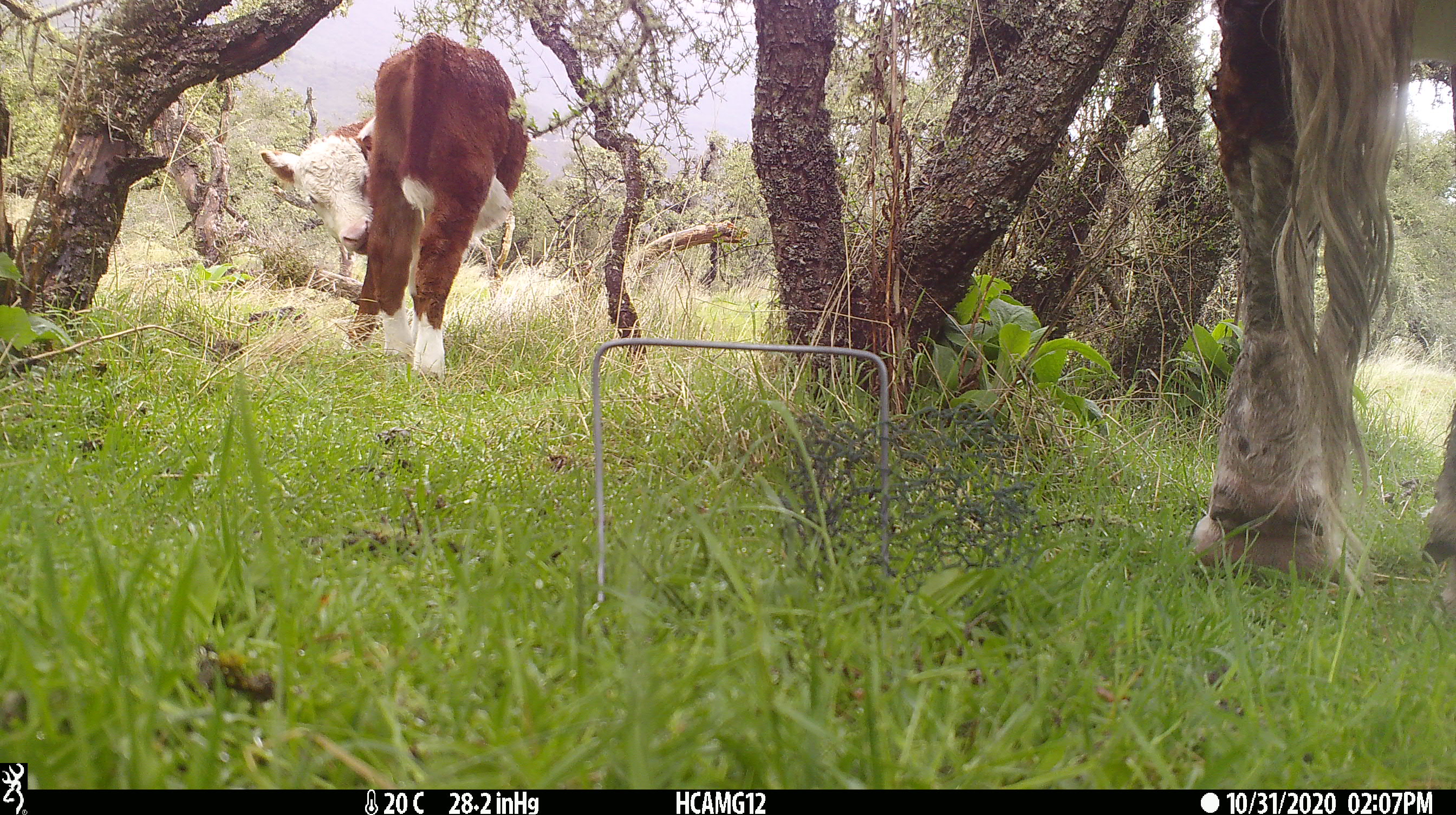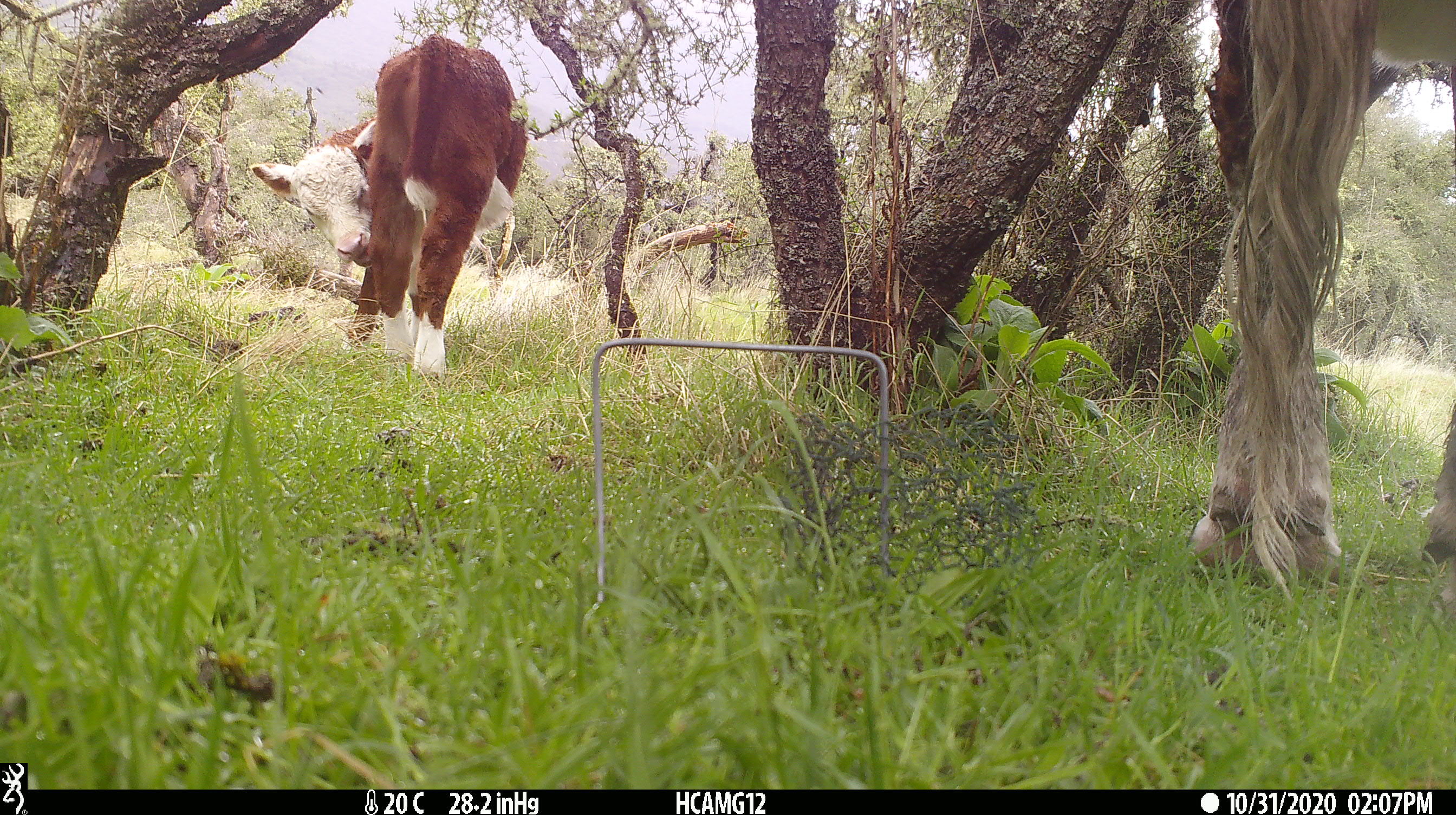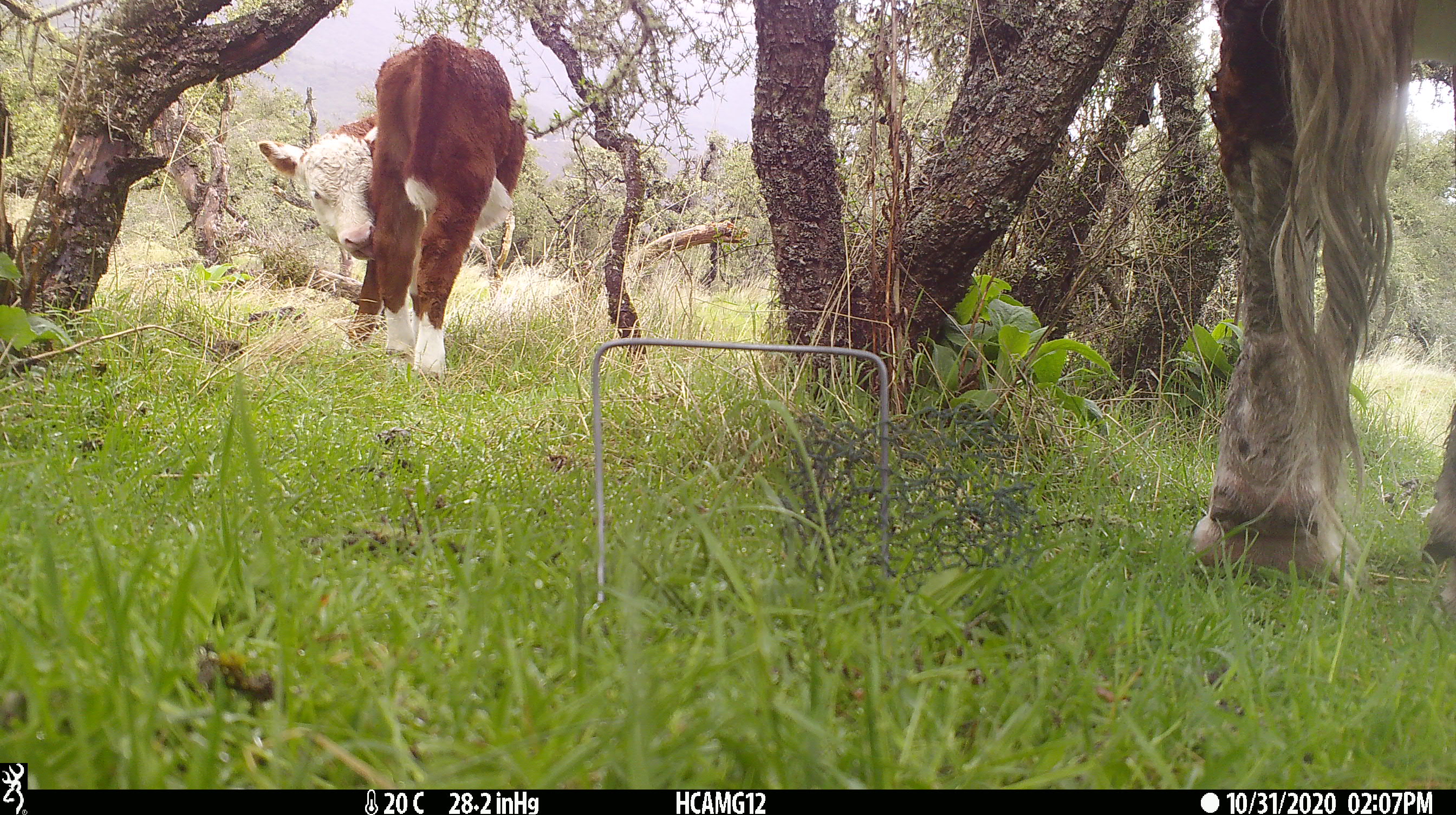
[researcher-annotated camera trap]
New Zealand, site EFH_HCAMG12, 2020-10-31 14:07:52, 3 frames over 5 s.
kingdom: Animalia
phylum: Chordata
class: Mammalia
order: Artiodactyla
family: Bovidae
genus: Bos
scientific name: Bos taurus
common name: domestic cow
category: cow